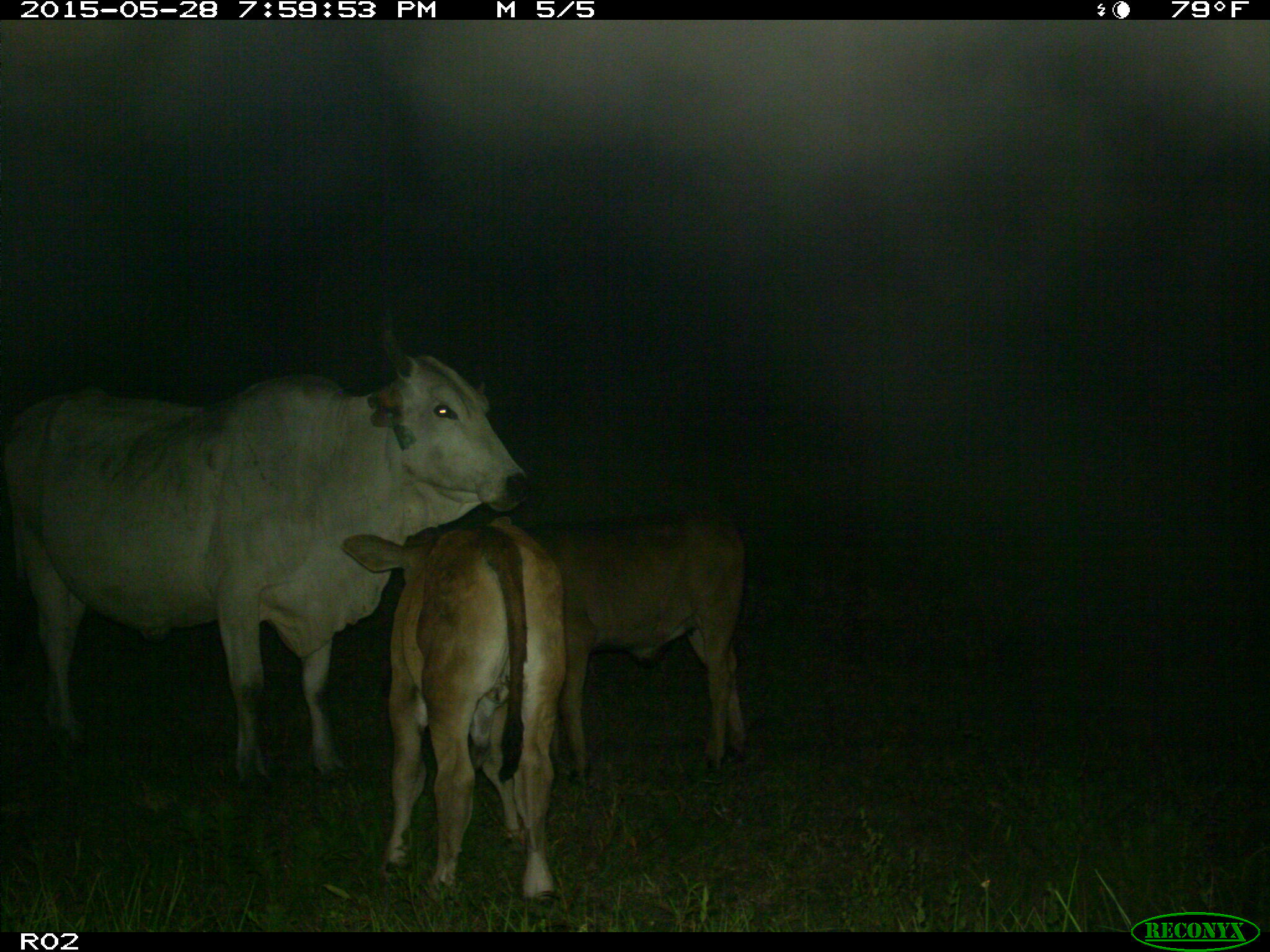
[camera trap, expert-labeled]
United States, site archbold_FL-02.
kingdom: Animalia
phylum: Chordata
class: Mammalia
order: Artiodactyla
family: Bovidae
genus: Bos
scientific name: Bos taurus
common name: domestic cow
Bos taurus (domestic cow).